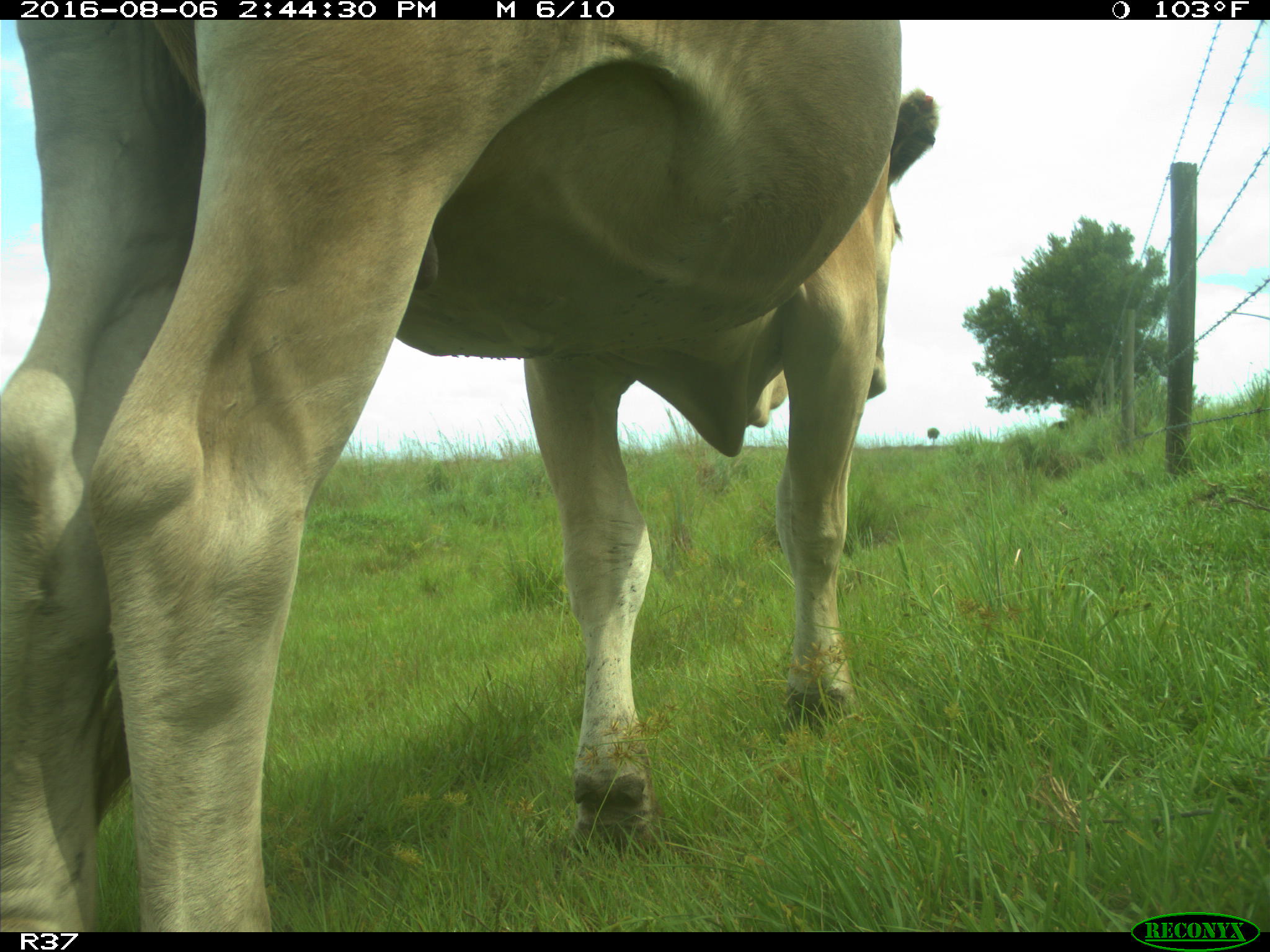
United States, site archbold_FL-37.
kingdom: Animalia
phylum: Chordata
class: Mammalia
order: Artiodactyla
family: Bovidae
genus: Bos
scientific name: Bos taurus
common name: domestic cow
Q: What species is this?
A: Bos taurus (domestic cow).